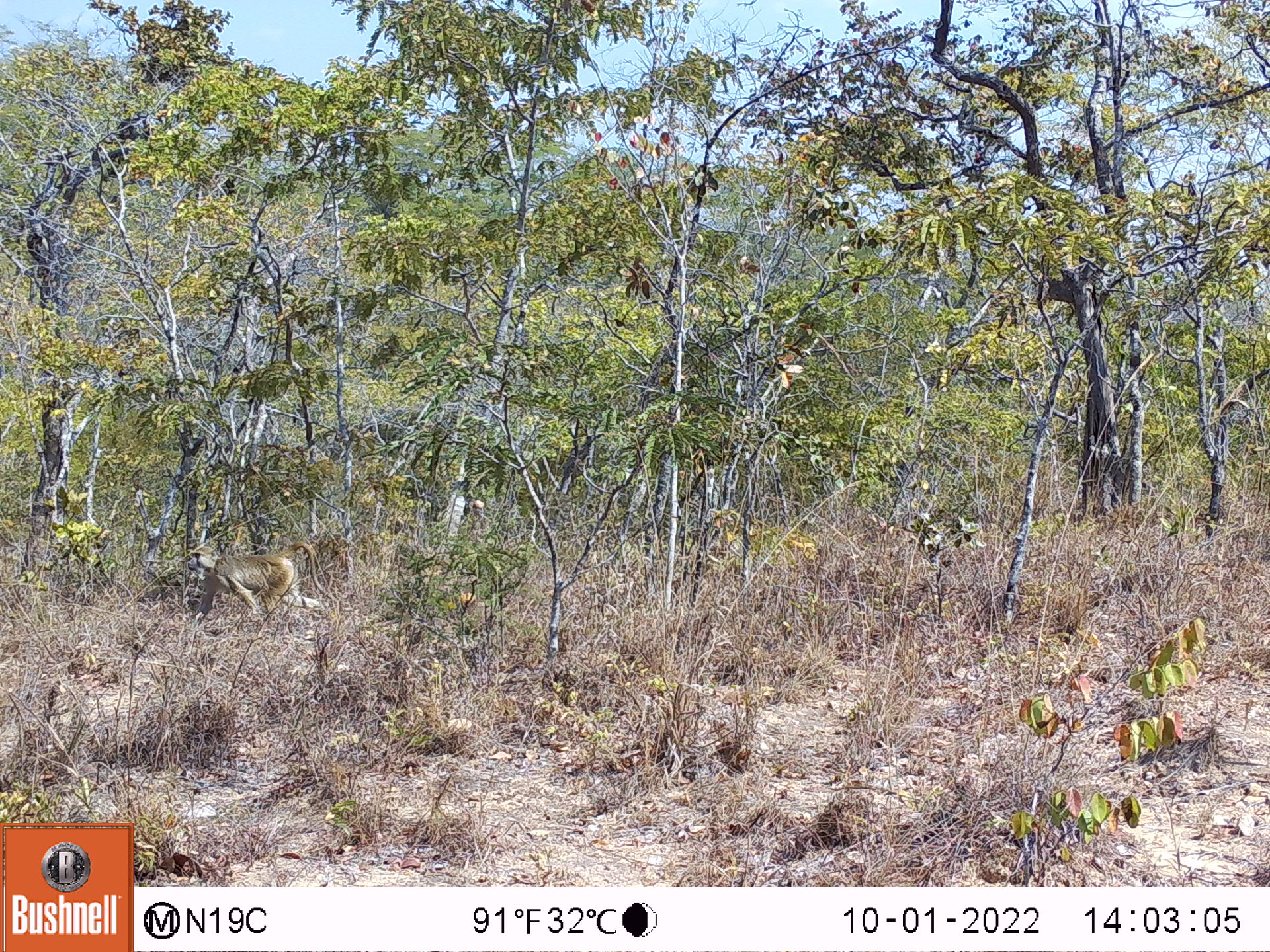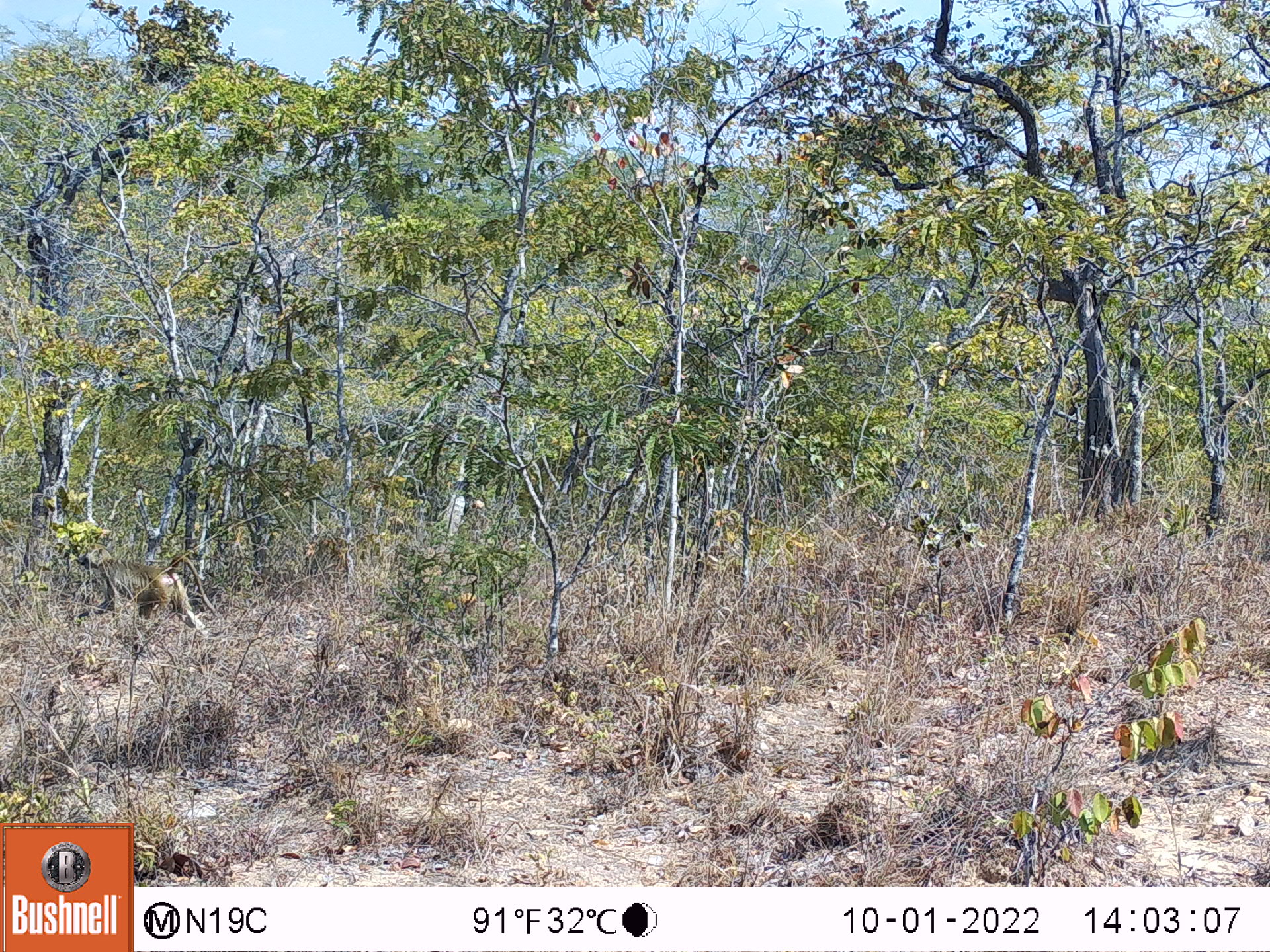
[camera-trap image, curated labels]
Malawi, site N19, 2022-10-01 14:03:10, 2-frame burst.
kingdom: Animalia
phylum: Chordata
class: Mammalia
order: Primates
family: Cercopithecidae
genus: Papio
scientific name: Papio cynocephalus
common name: yellow baboon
Yellow baboon (Papio cynocephalus), count 1.